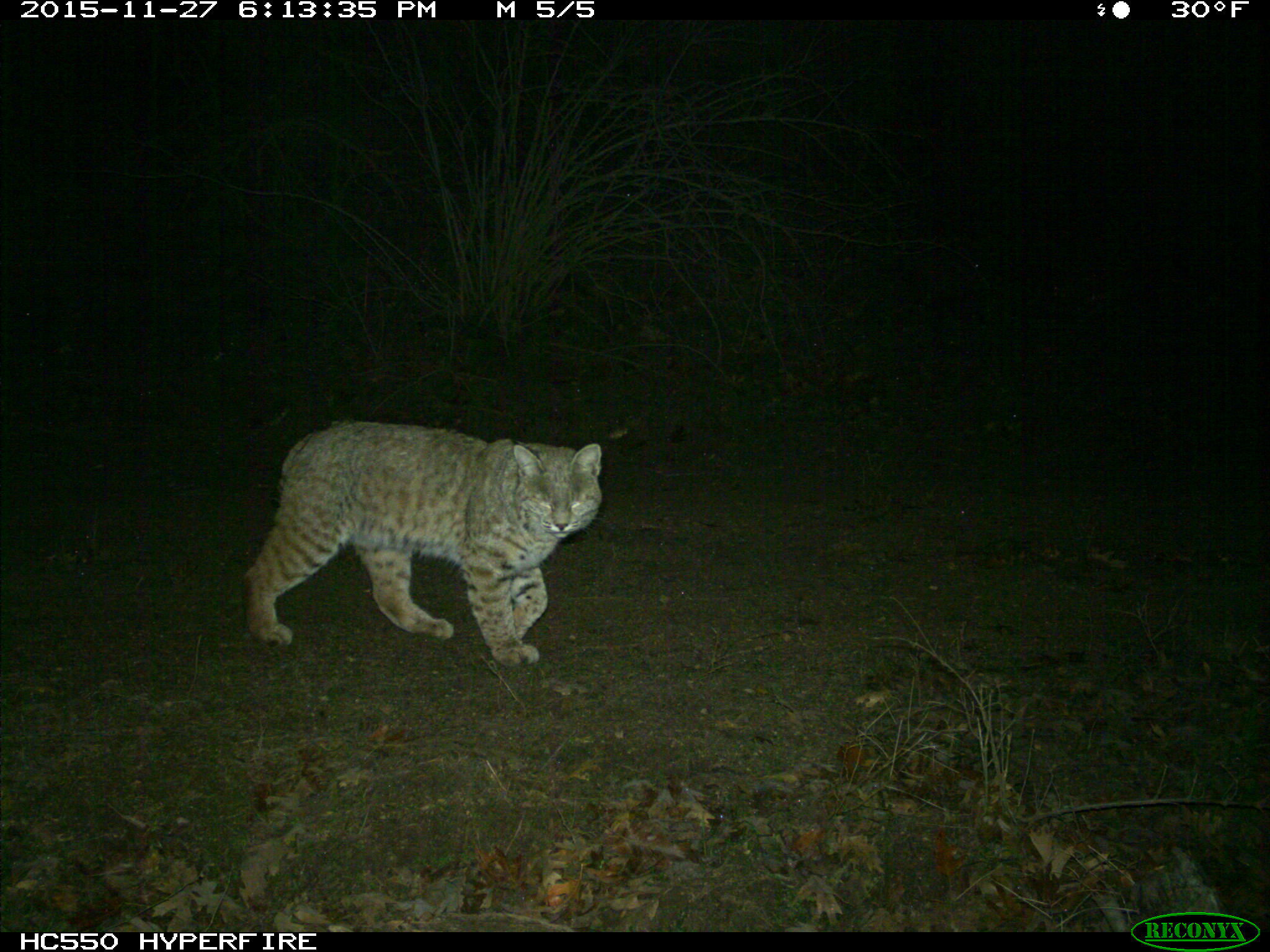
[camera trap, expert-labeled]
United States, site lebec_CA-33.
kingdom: Animalia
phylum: Chordata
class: Mammalia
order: Carnivora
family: Felidae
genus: Lynx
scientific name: Lynx rufus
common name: bobcat